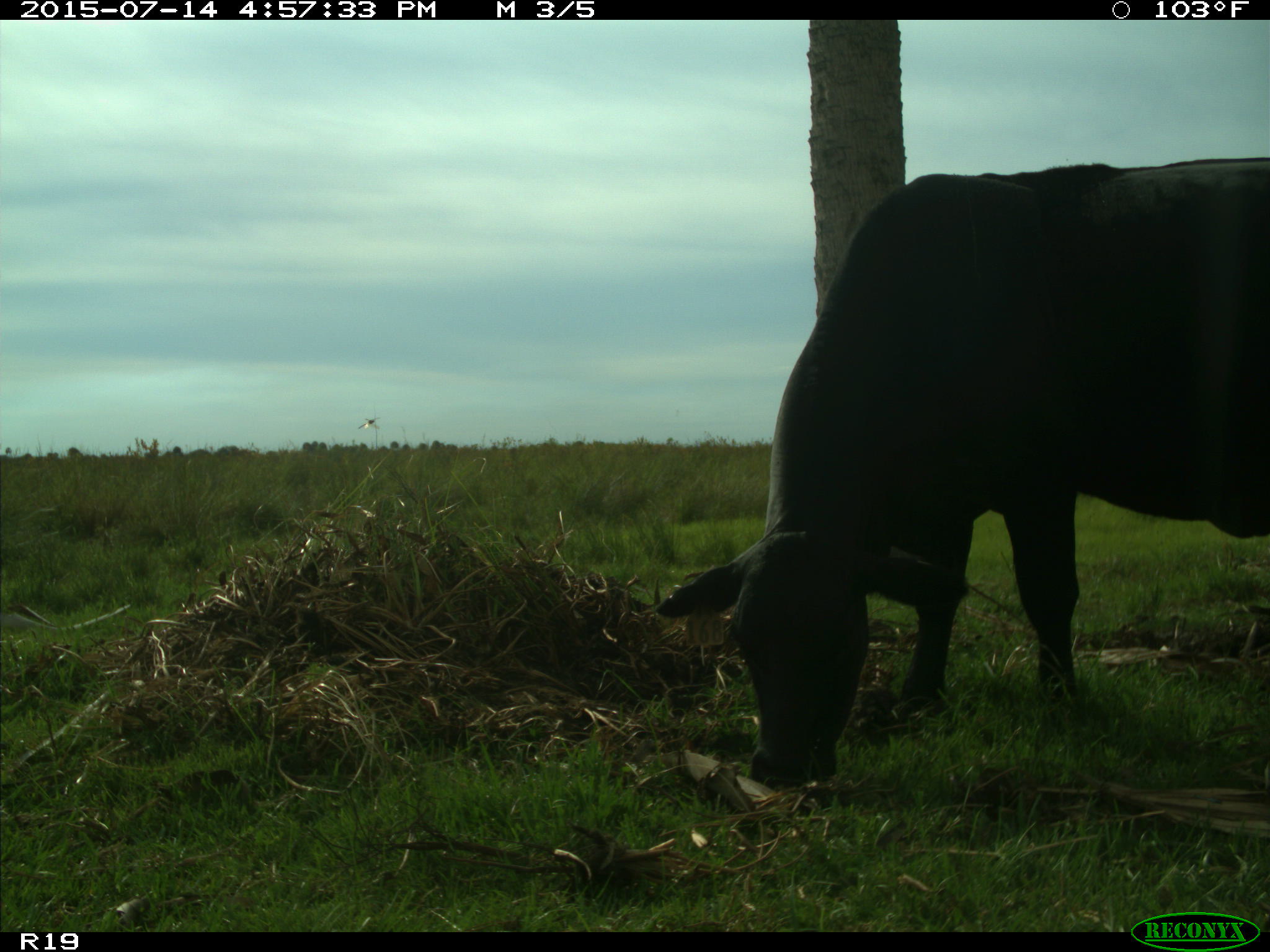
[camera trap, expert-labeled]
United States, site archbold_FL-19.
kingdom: Animalia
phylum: Chordata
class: Mammalia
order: Artiodactyla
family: Bovidae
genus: Bos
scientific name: Bos taurus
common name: domestic cow